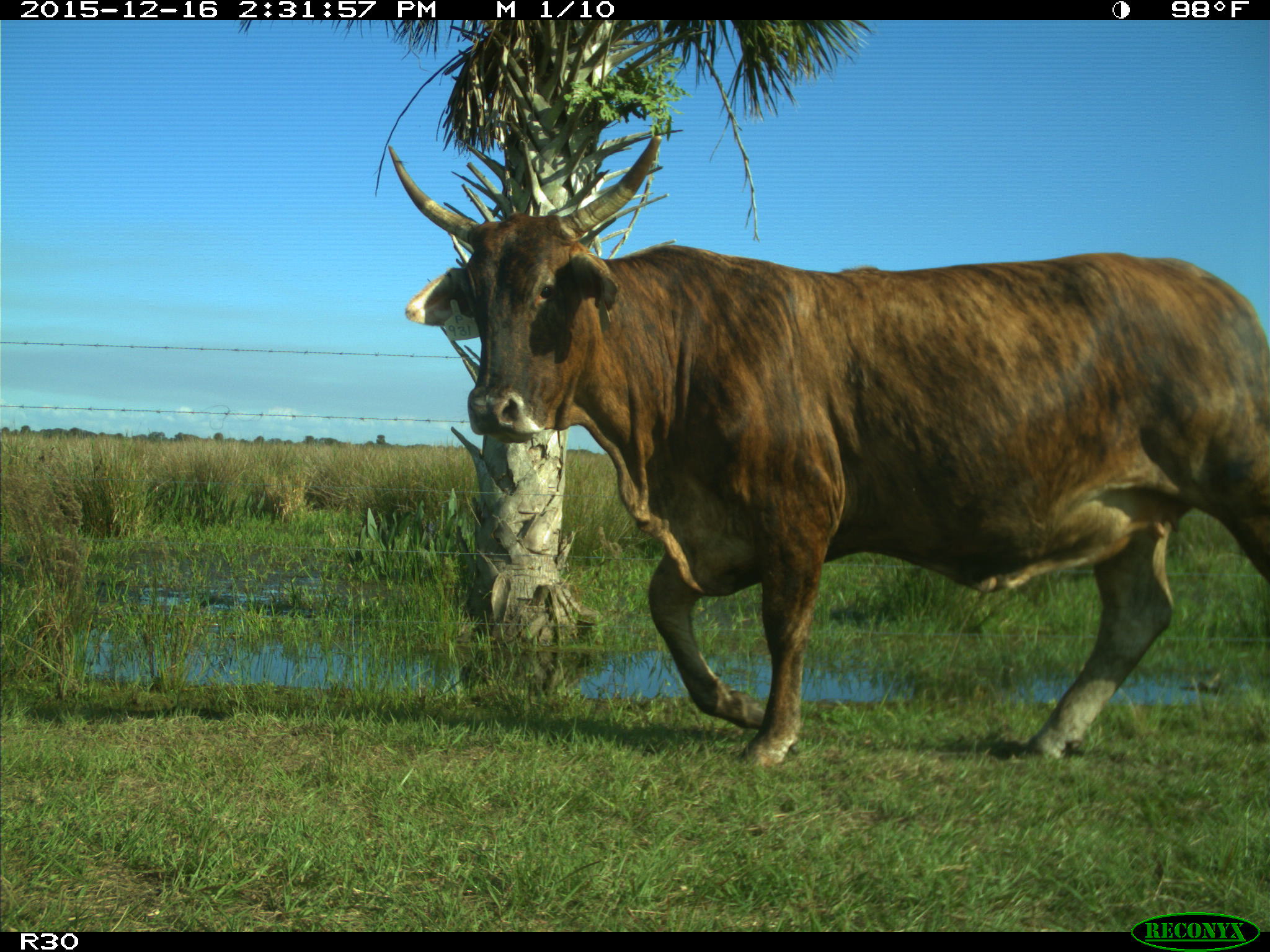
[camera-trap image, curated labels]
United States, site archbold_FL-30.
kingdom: Animalia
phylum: Chordata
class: Mammalia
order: Artiodactyla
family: Bovidae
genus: Bos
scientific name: Bos taurus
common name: domestic cow